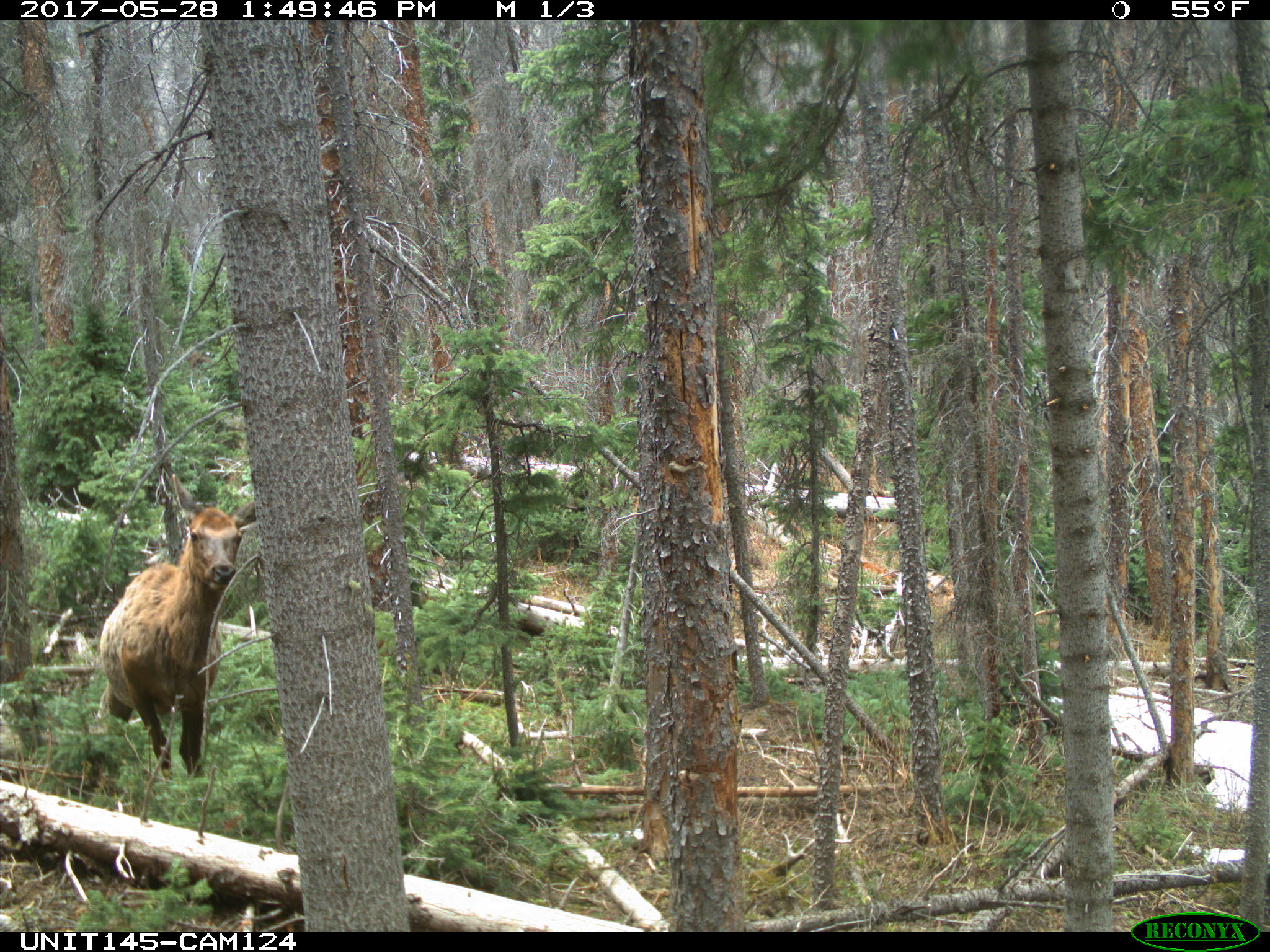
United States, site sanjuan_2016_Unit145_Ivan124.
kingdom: Animalia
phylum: Chordata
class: Mammalia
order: Artiodactyla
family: Cervidae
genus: Cervus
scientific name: Cervus elaphus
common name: red deer